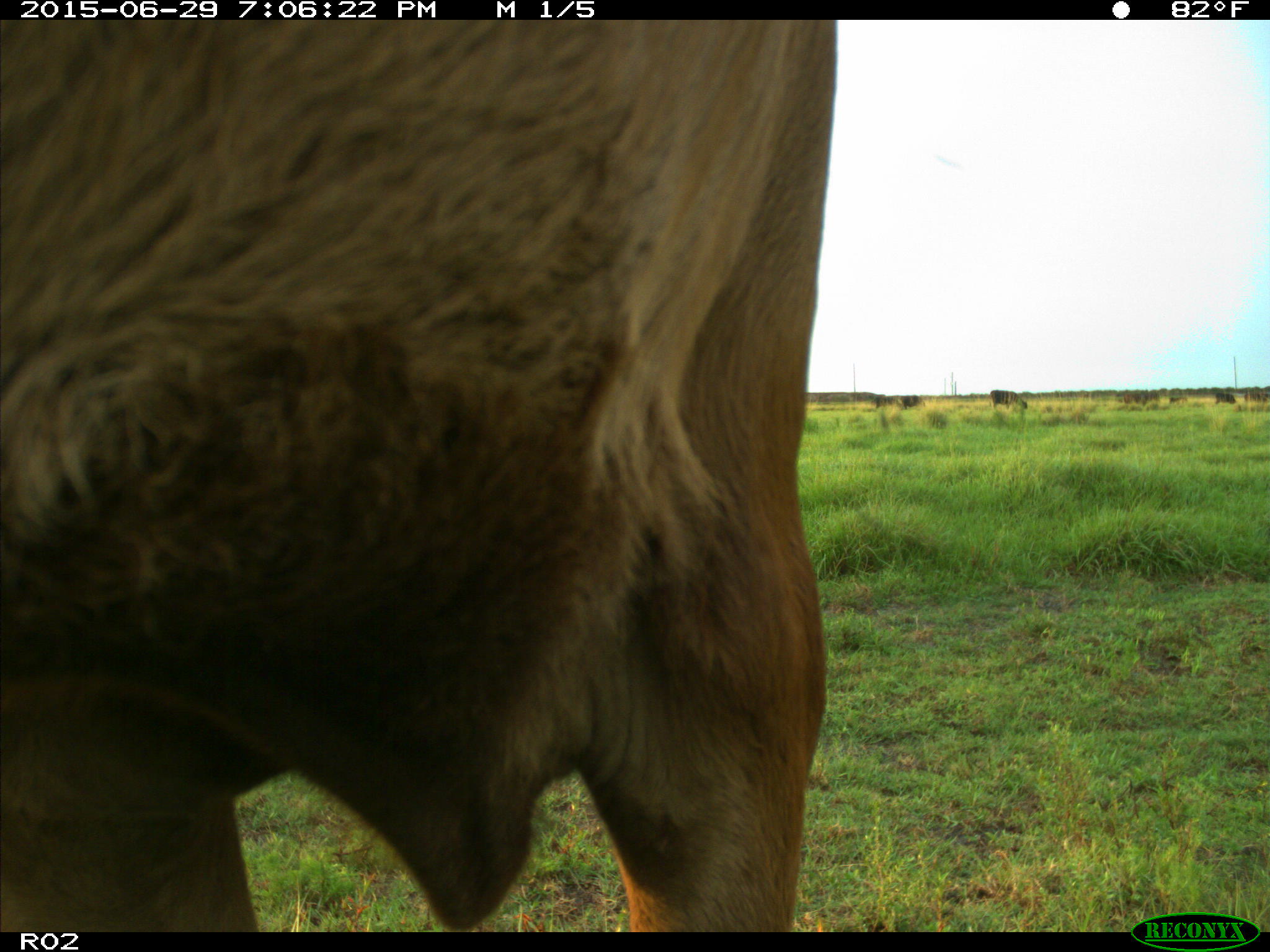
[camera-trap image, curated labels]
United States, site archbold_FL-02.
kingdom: Animalia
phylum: Chordata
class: Mammalia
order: Artiodactyla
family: Bovidae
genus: Bos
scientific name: Bos taurus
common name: domestic cow